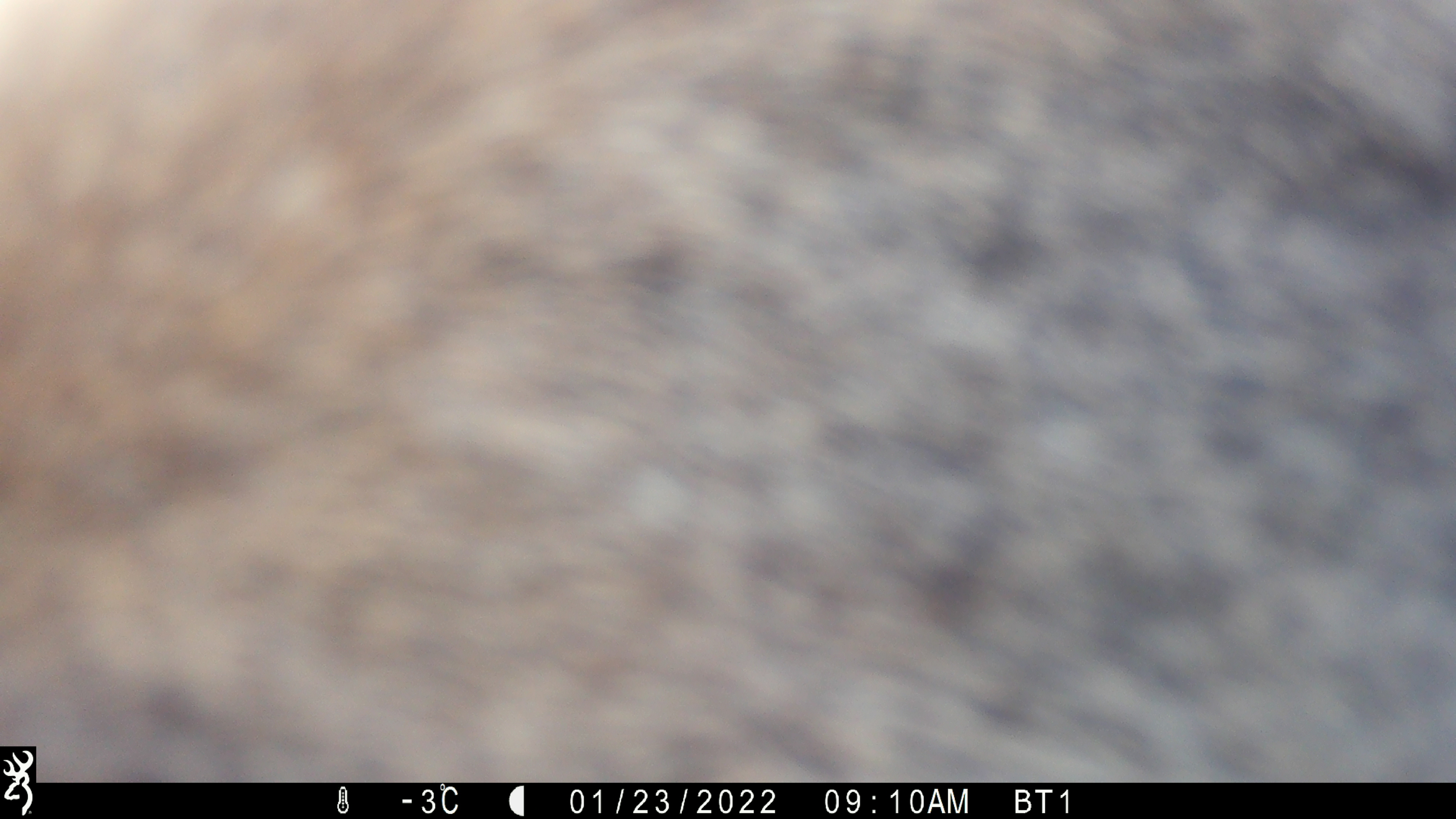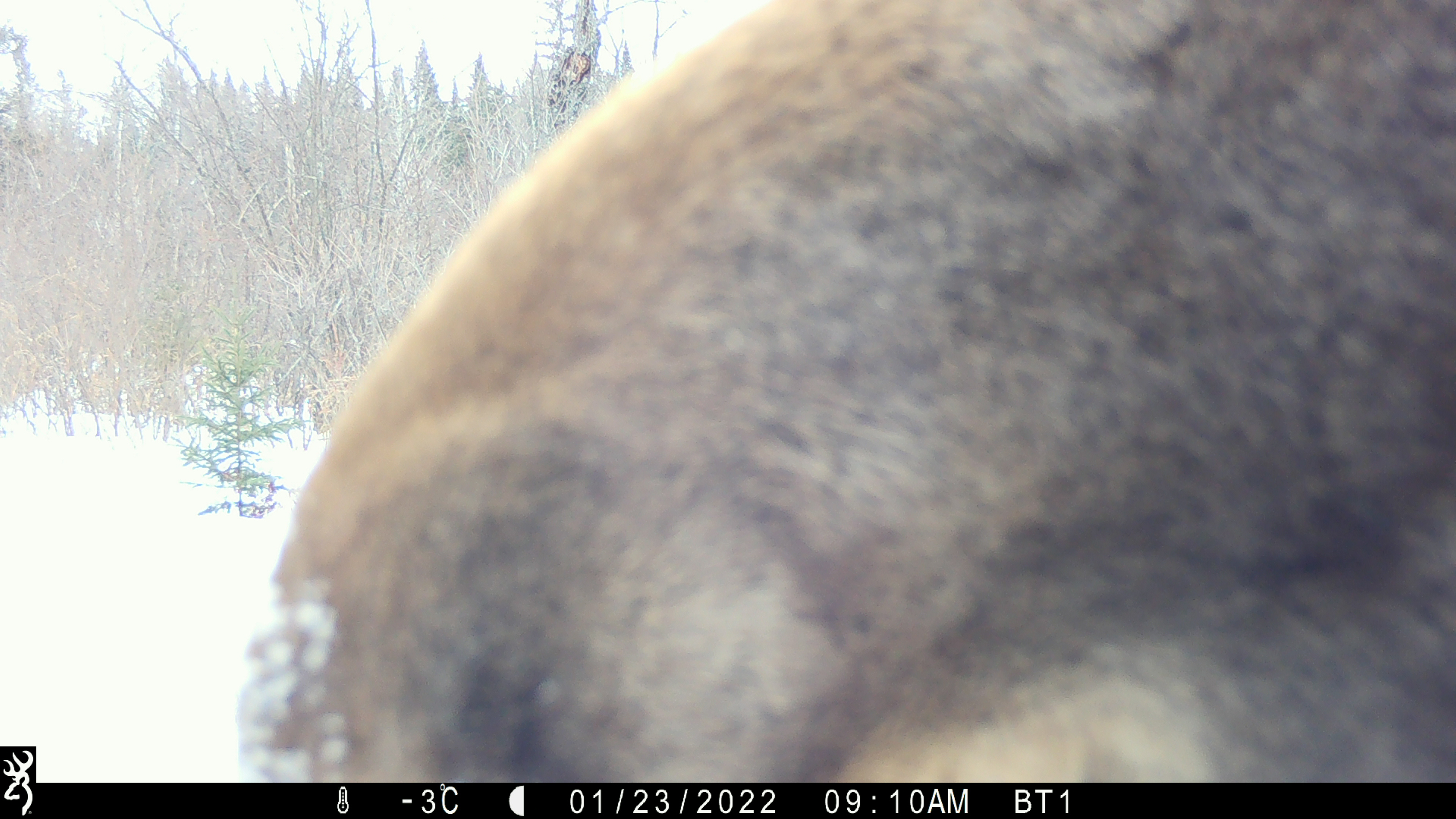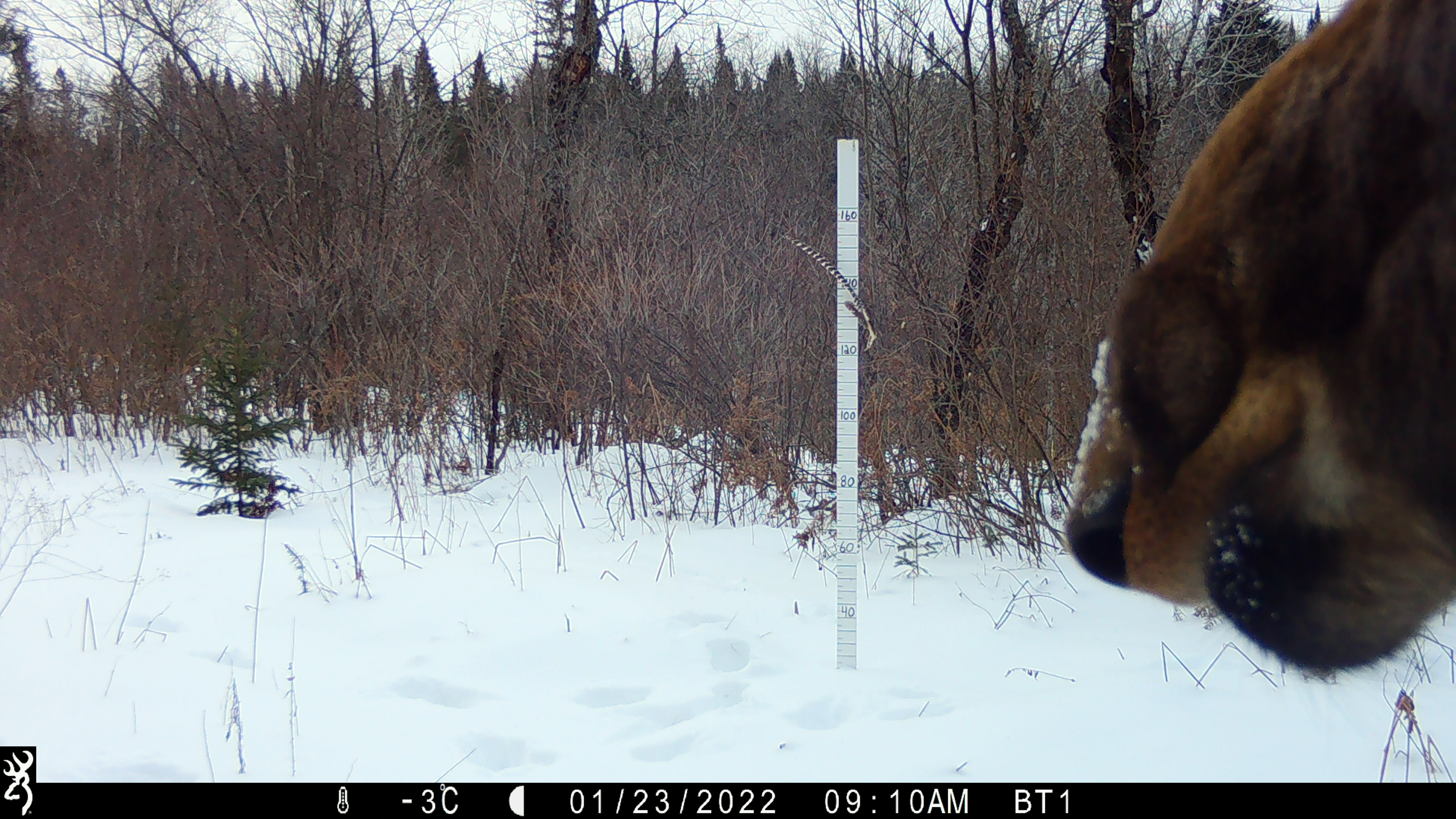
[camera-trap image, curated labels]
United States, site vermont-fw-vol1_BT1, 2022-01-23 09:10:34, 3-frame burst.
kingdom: Animalia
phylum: Chordata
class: Mammalia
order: Artiodactyla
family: Cervidae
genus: Alces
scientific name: Alces alces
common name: moose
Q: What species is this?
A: Moose (Alces alces).